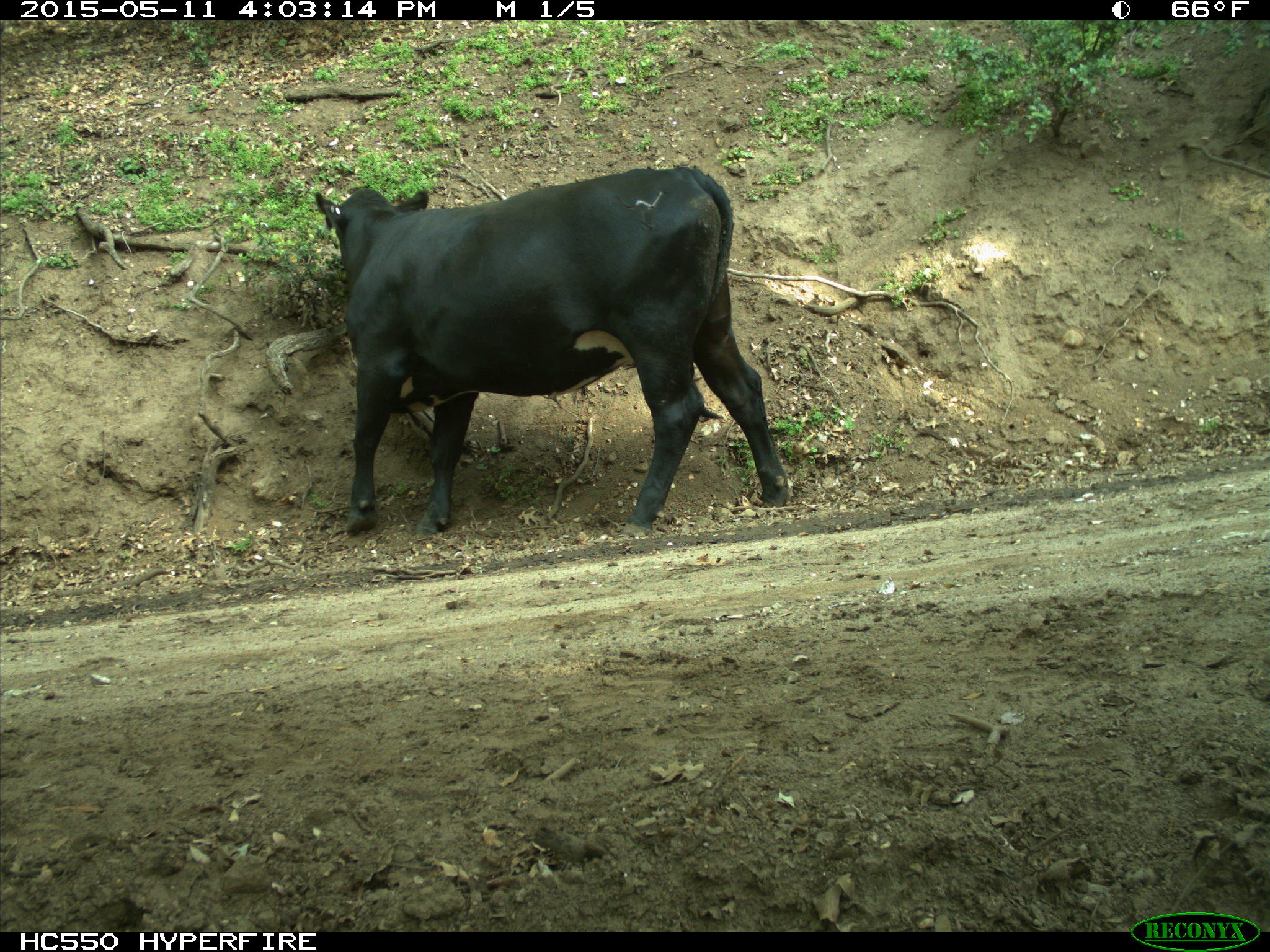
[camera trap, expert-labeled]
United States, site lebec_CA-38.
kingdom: Animalia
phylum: Chordata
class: Mammalia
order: Artiodactyla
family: Bovidae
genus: Bos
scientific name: Bos taurus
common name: domestic cow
Bos taurus (domestic cow).